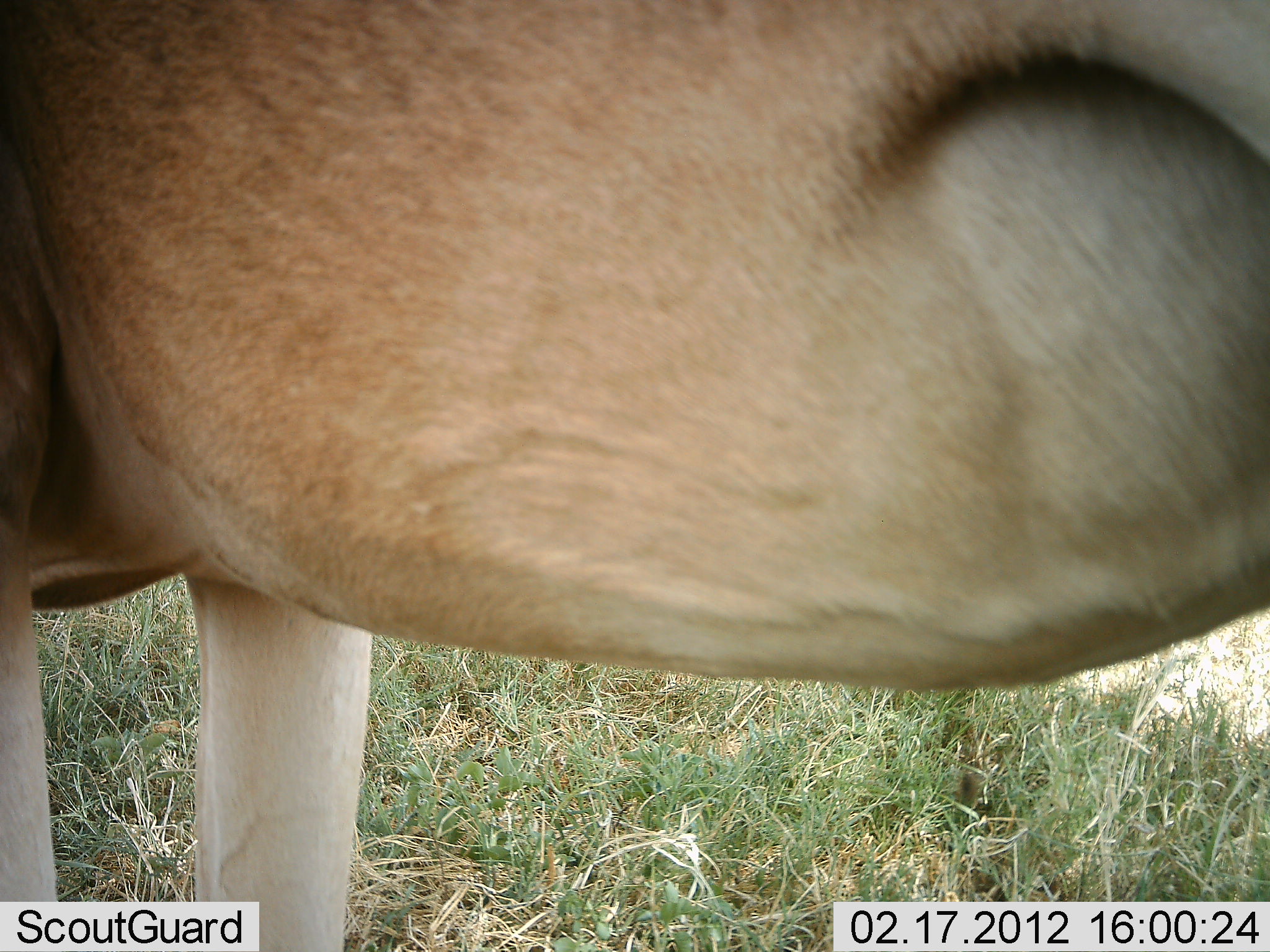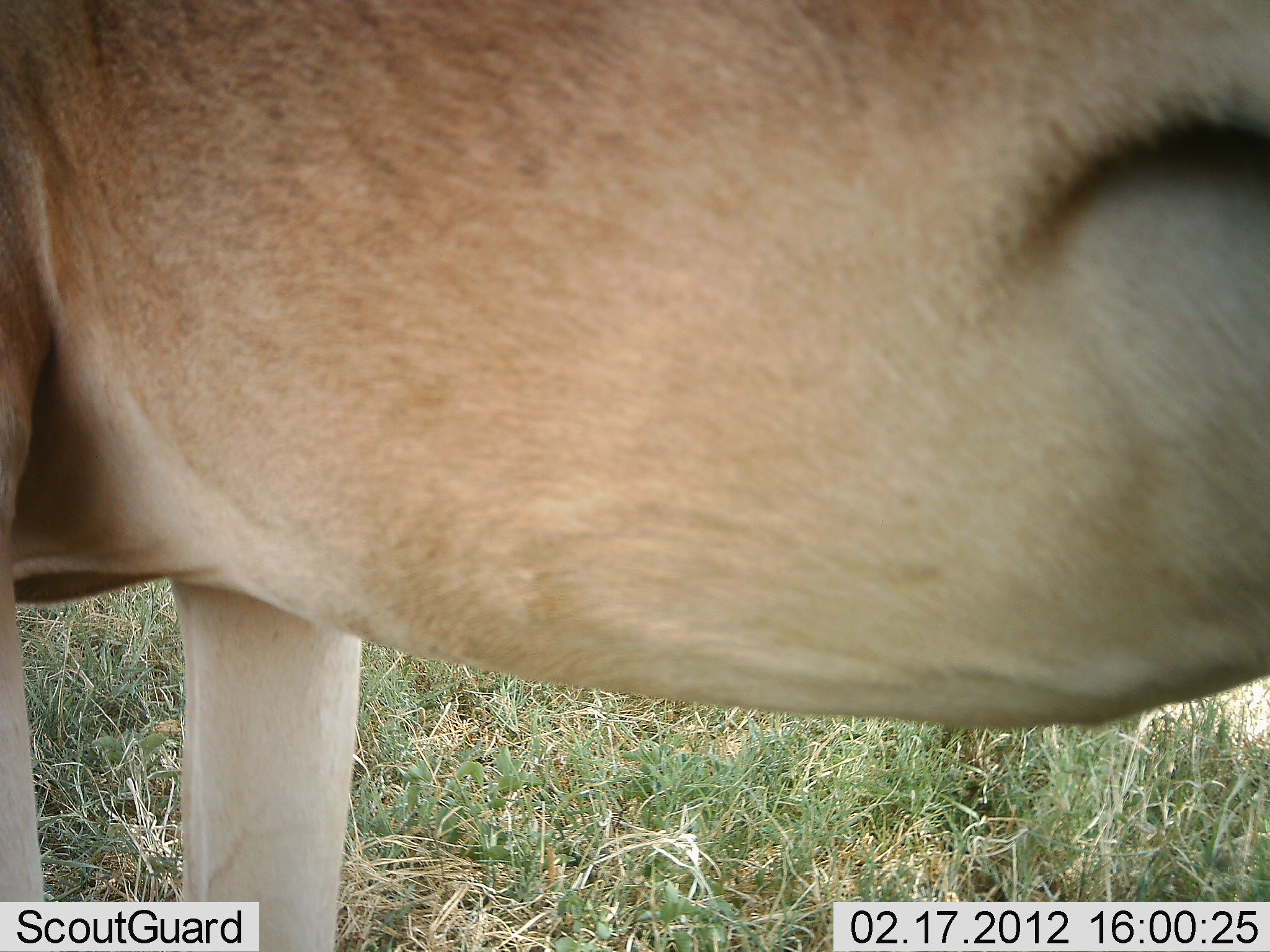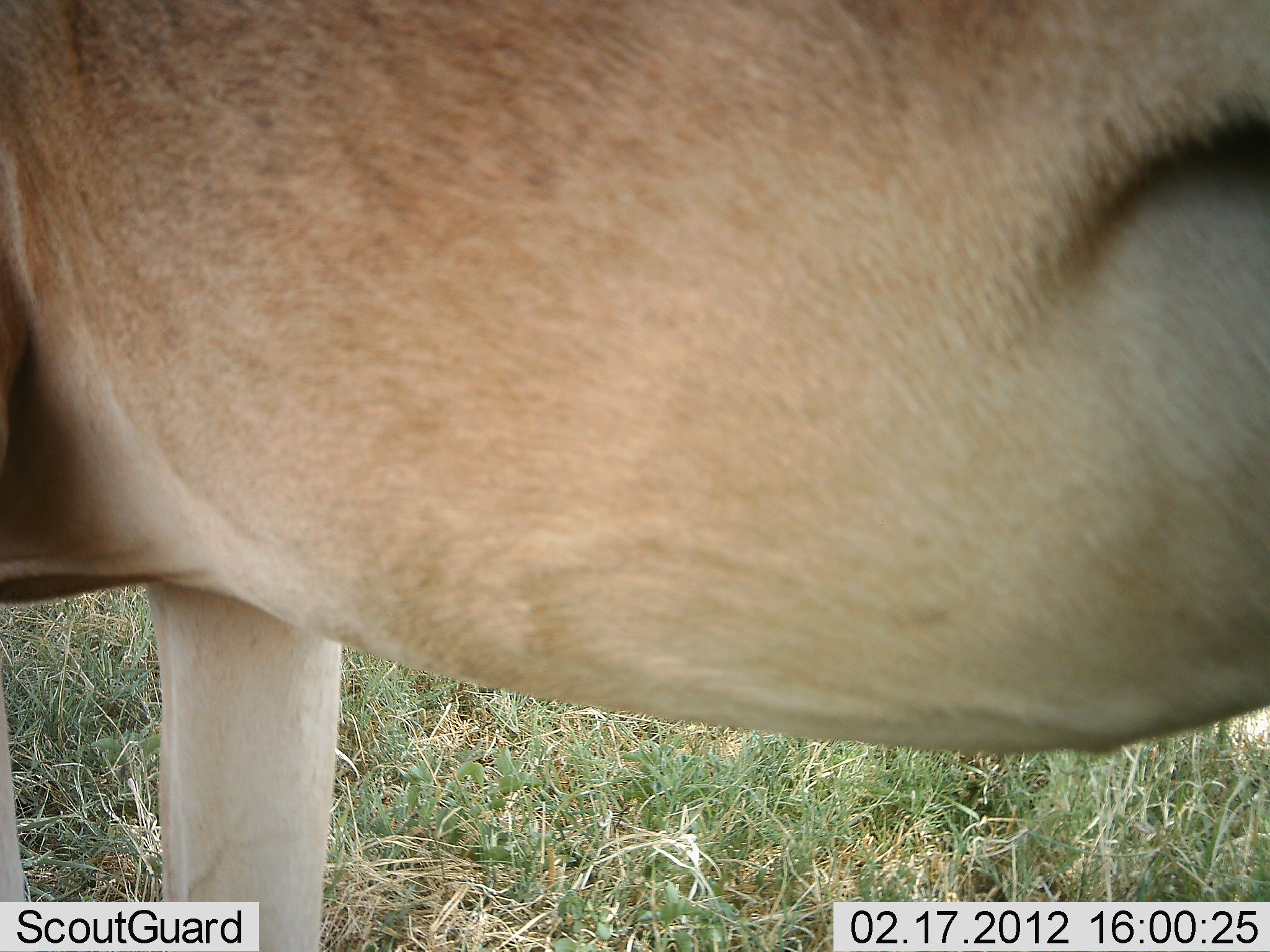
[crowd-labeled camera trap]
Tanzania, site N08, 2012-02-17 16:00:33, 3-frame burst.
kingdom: Animalia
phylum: Chordata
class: Mammalia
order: Artiodactyla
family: Bovidae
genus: Alcelaphus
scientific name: Alcelaphus buselaphus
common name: hartebeest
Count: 1.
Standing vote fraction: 100%.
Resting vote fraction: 0%.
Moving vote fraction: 0%.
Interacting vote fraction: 0%.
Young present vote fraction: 0%.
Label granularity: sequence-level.